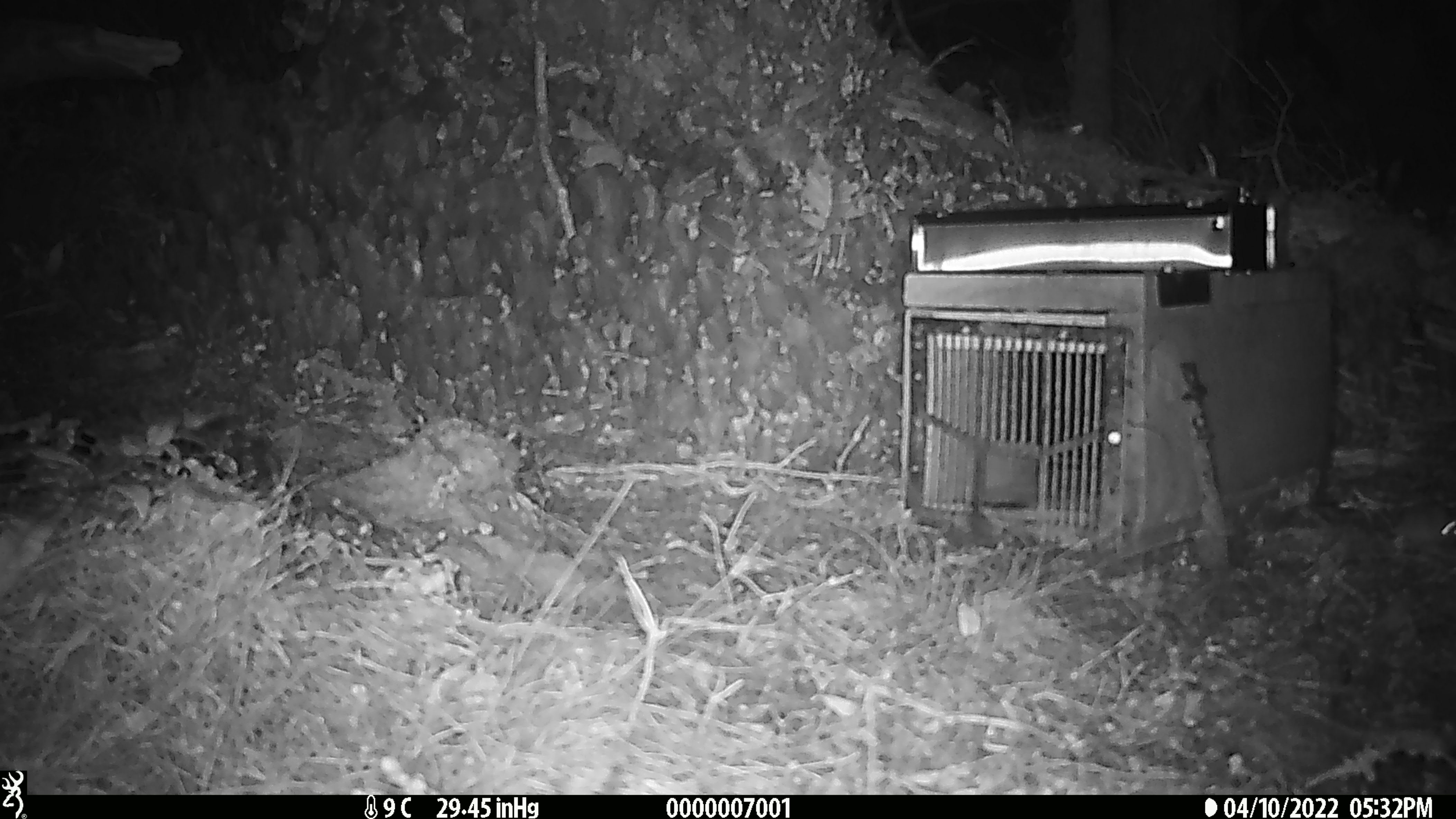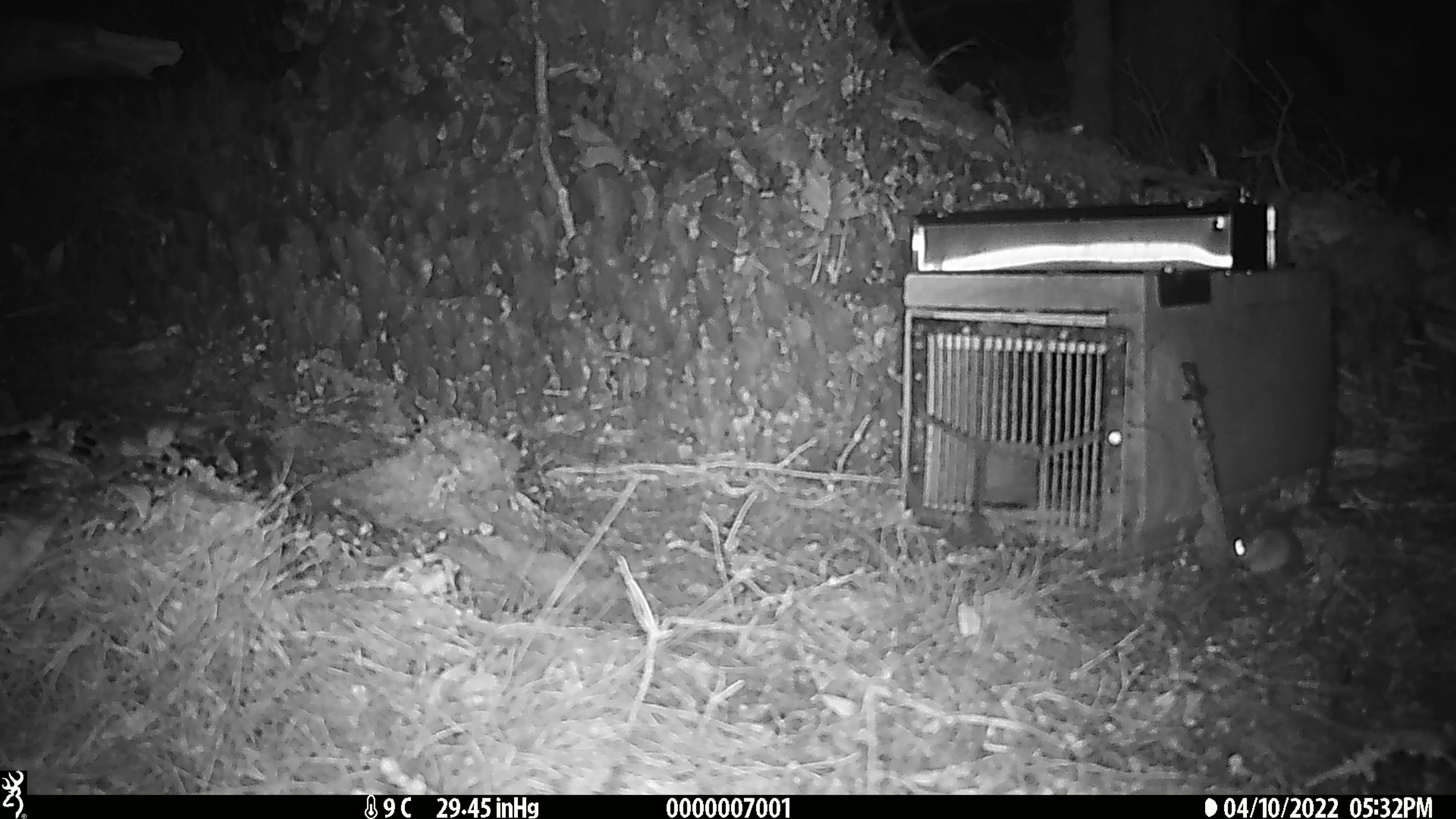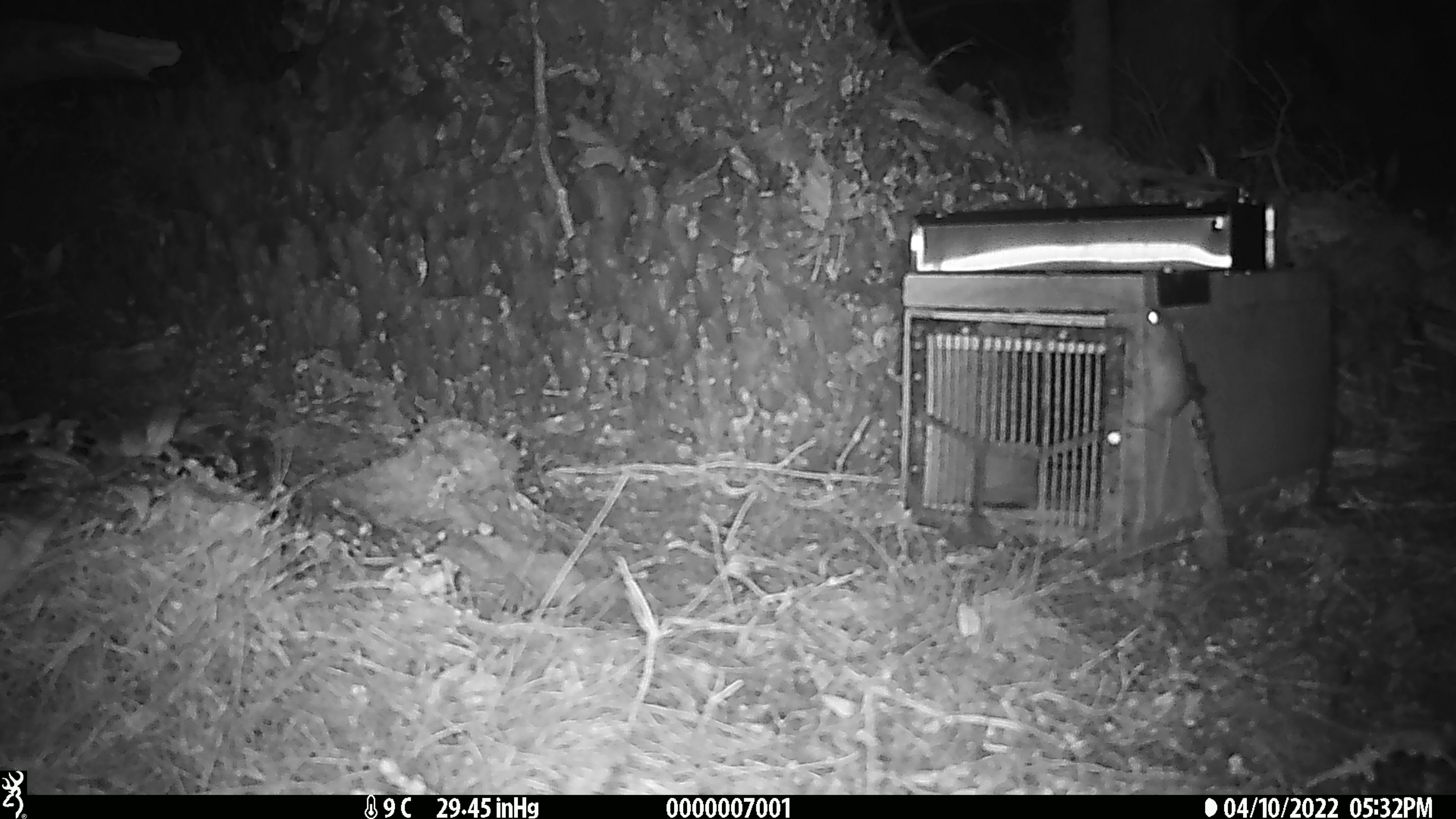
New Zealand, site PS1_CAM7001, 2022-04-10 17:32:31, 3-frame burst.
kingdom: Animalia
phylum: Chordata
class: Mammalia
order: Rodentia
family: Muridae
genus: Mus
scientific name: Mus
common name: mouse